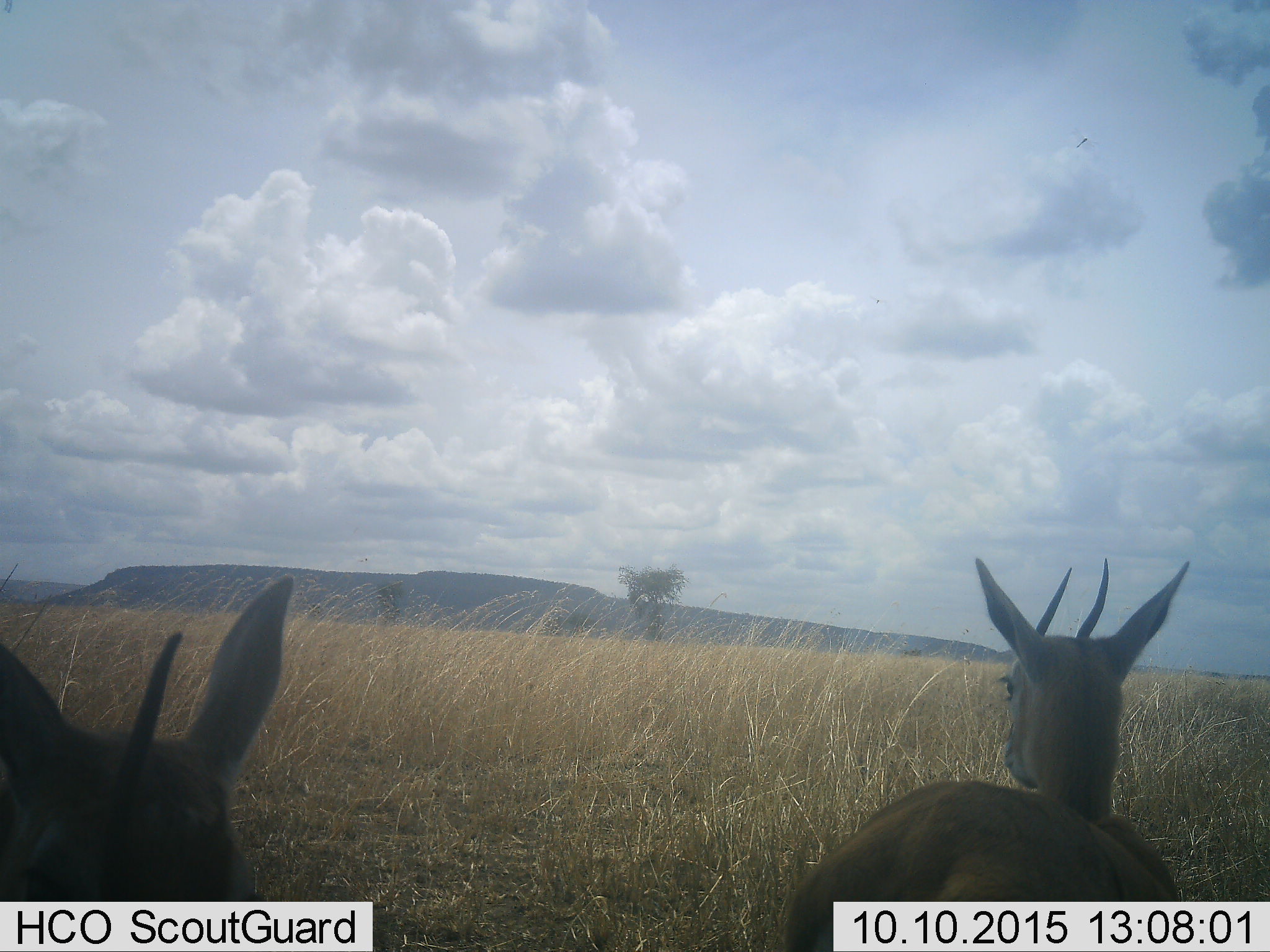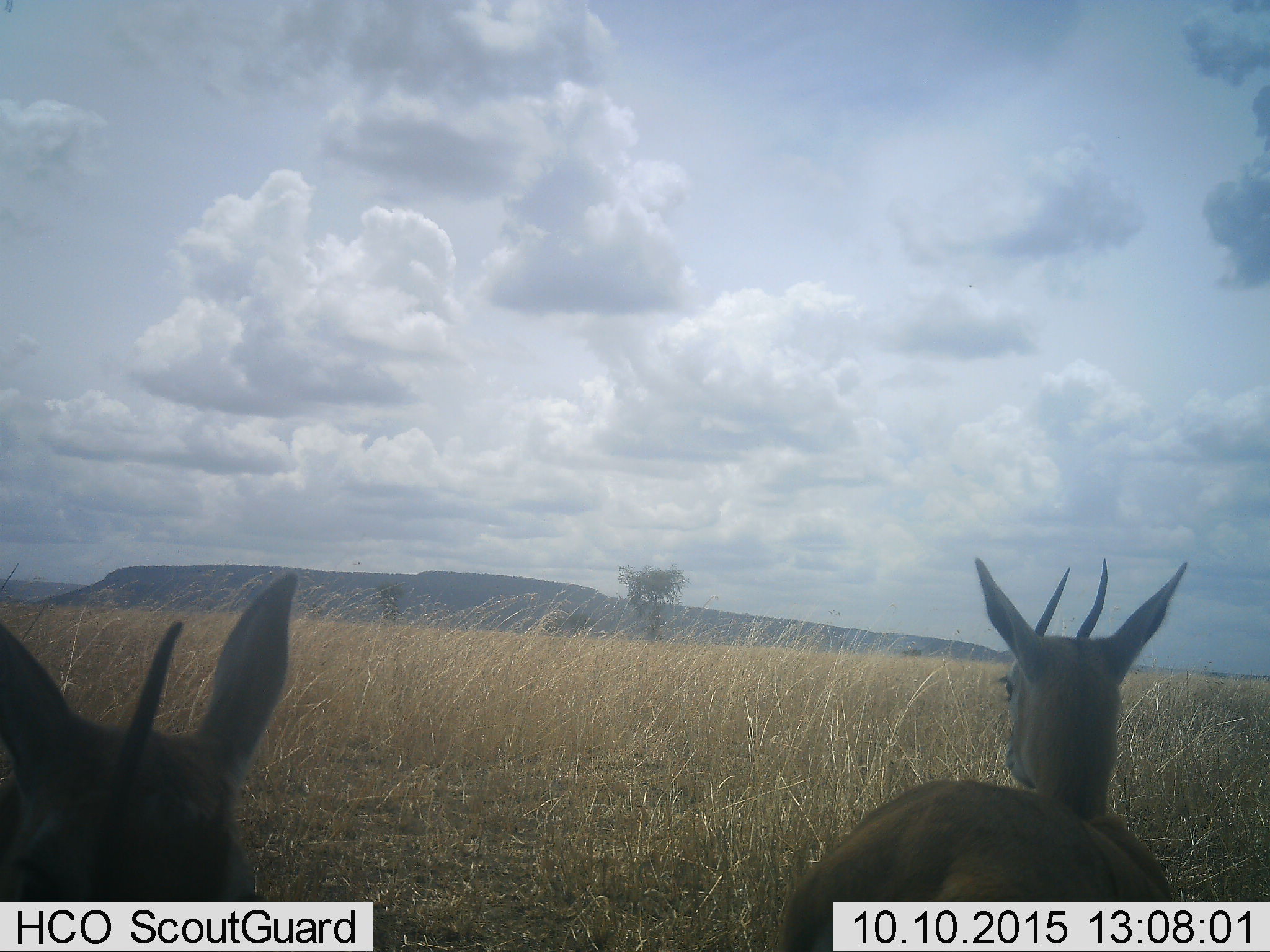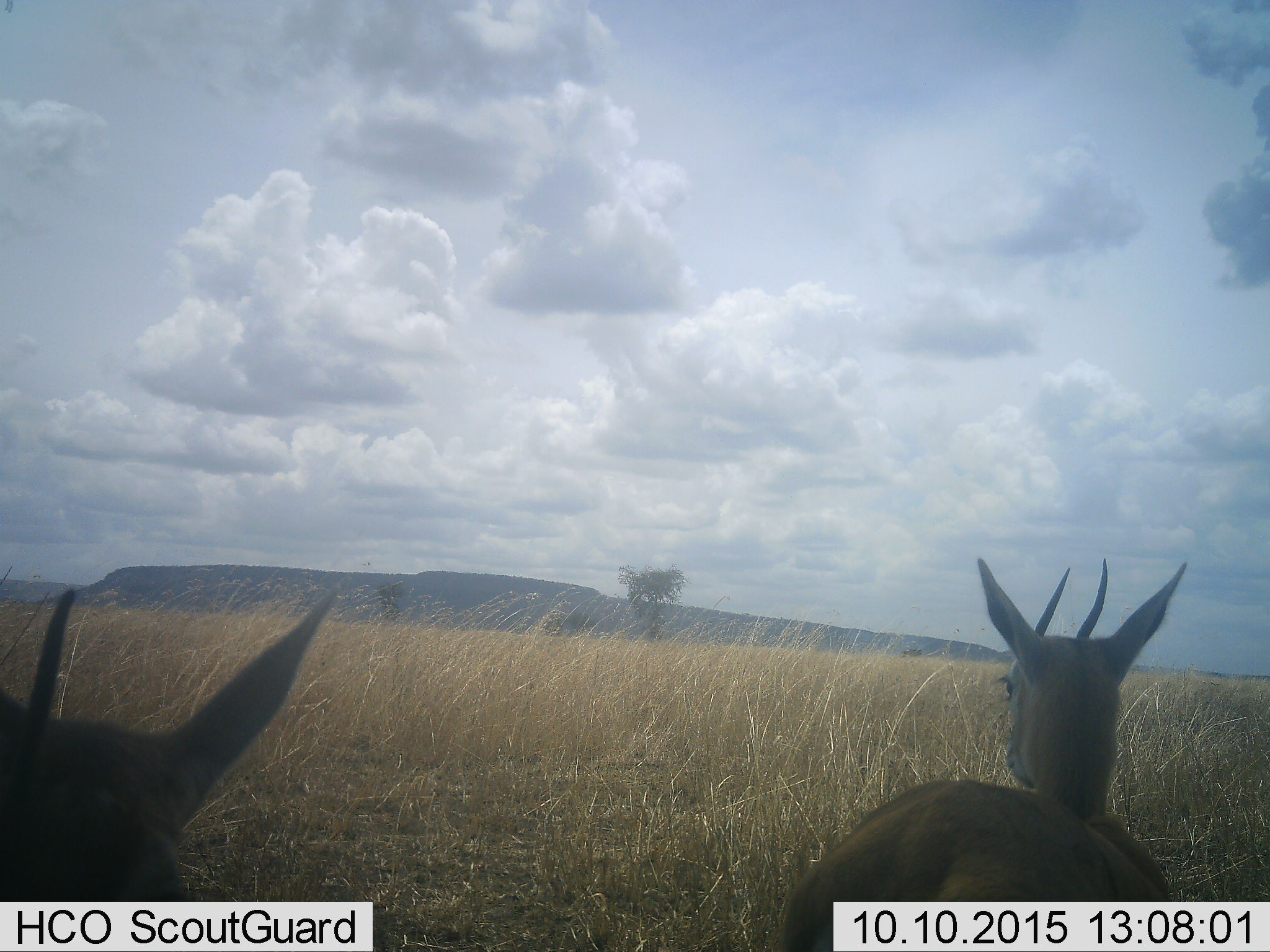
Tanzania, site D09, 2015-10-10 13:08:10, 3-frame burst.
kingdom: Animalia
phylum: Chordata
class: Mammalia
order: Artiodactyla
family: Bovidae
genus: Eudorcas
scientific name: Eudorcas thomsonii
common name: thomson's gazelle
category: gazellethomsons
Gazellethomsons (thomson's gazelle) (Eudorcas thomsonii), count 2. Behavior (volunteer vote fractions): standing 92%, resting 8%, moving 8%, interacting 0%. Young present (vote fraction): 0%. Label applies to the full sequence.